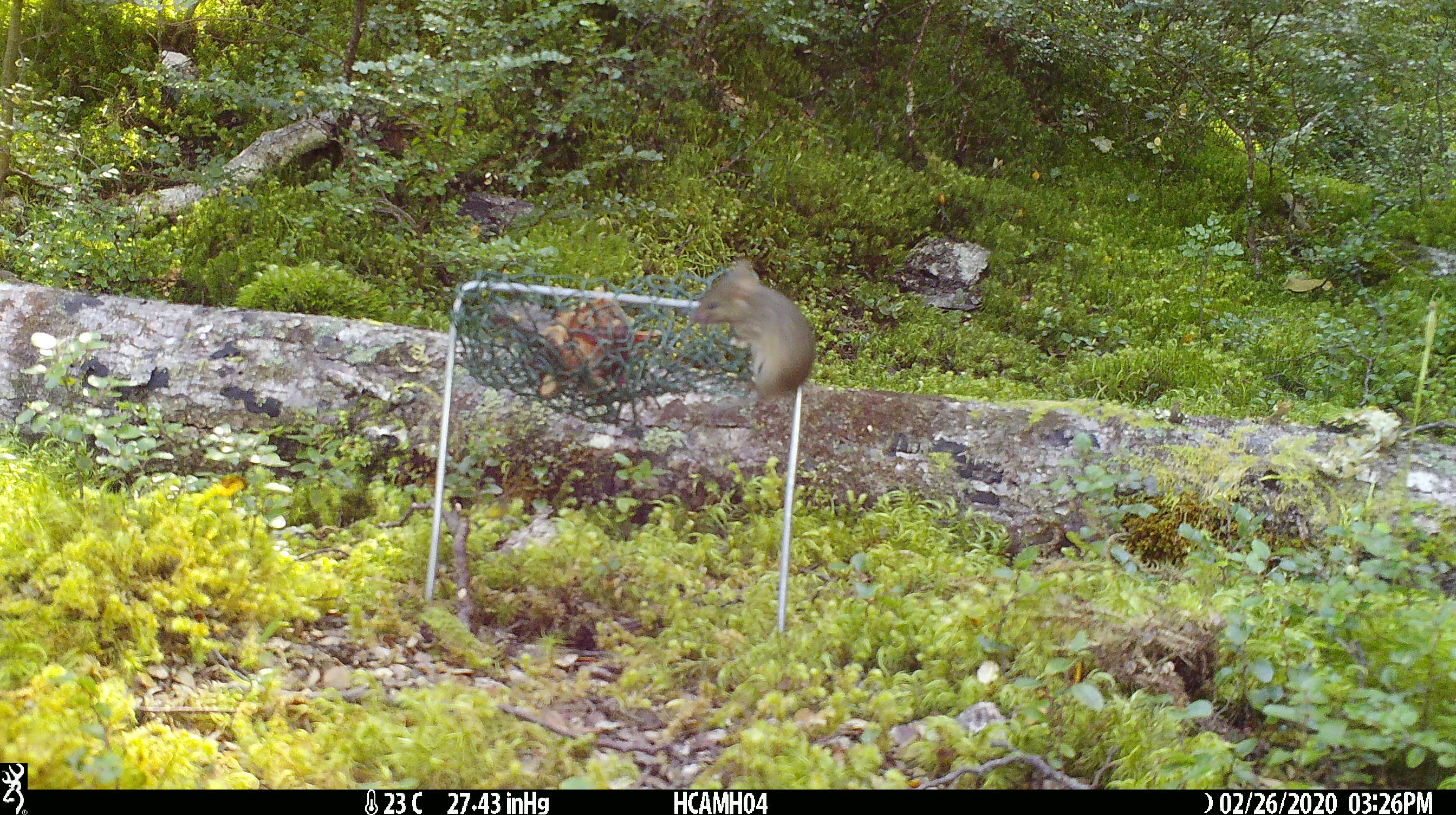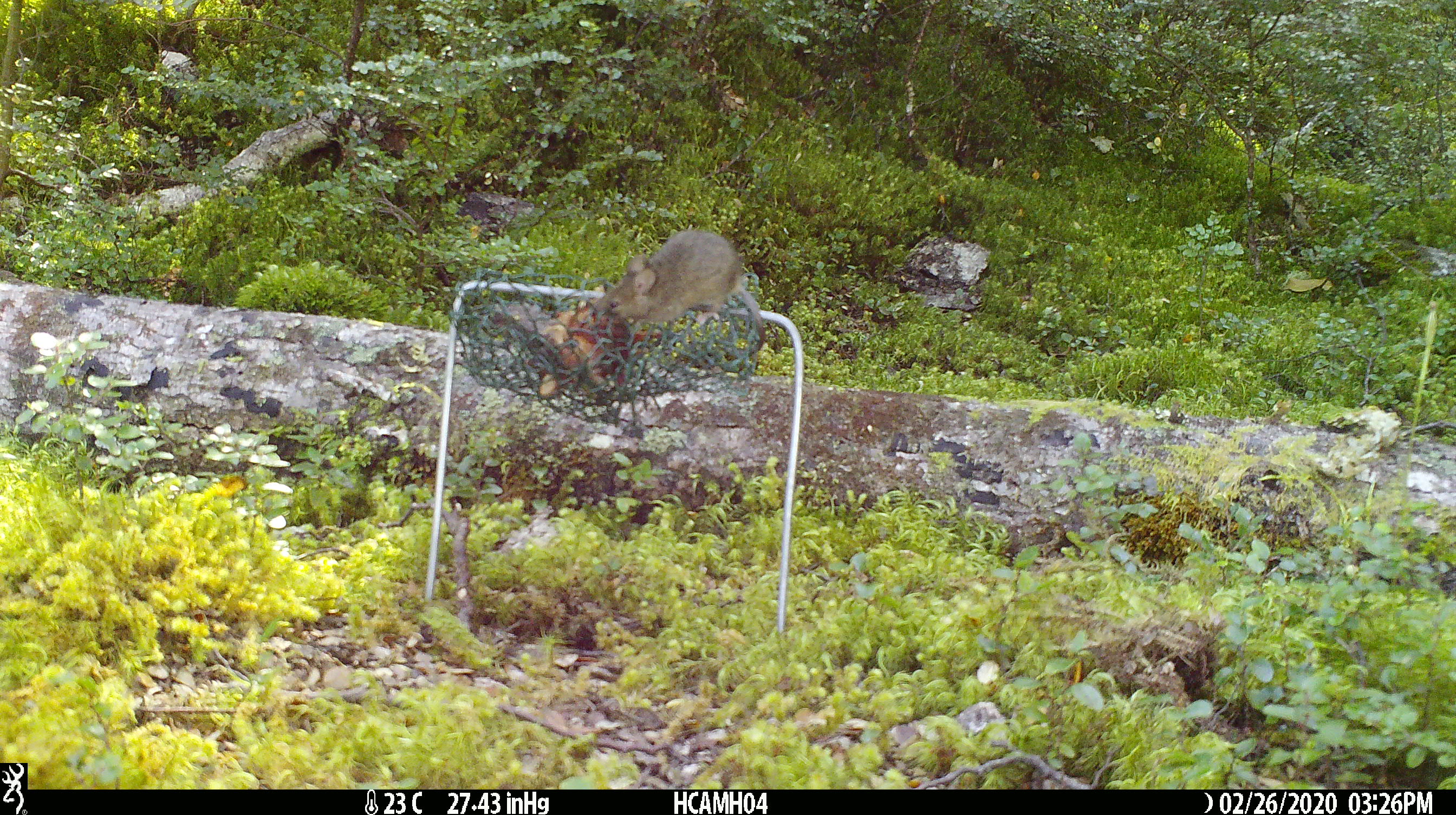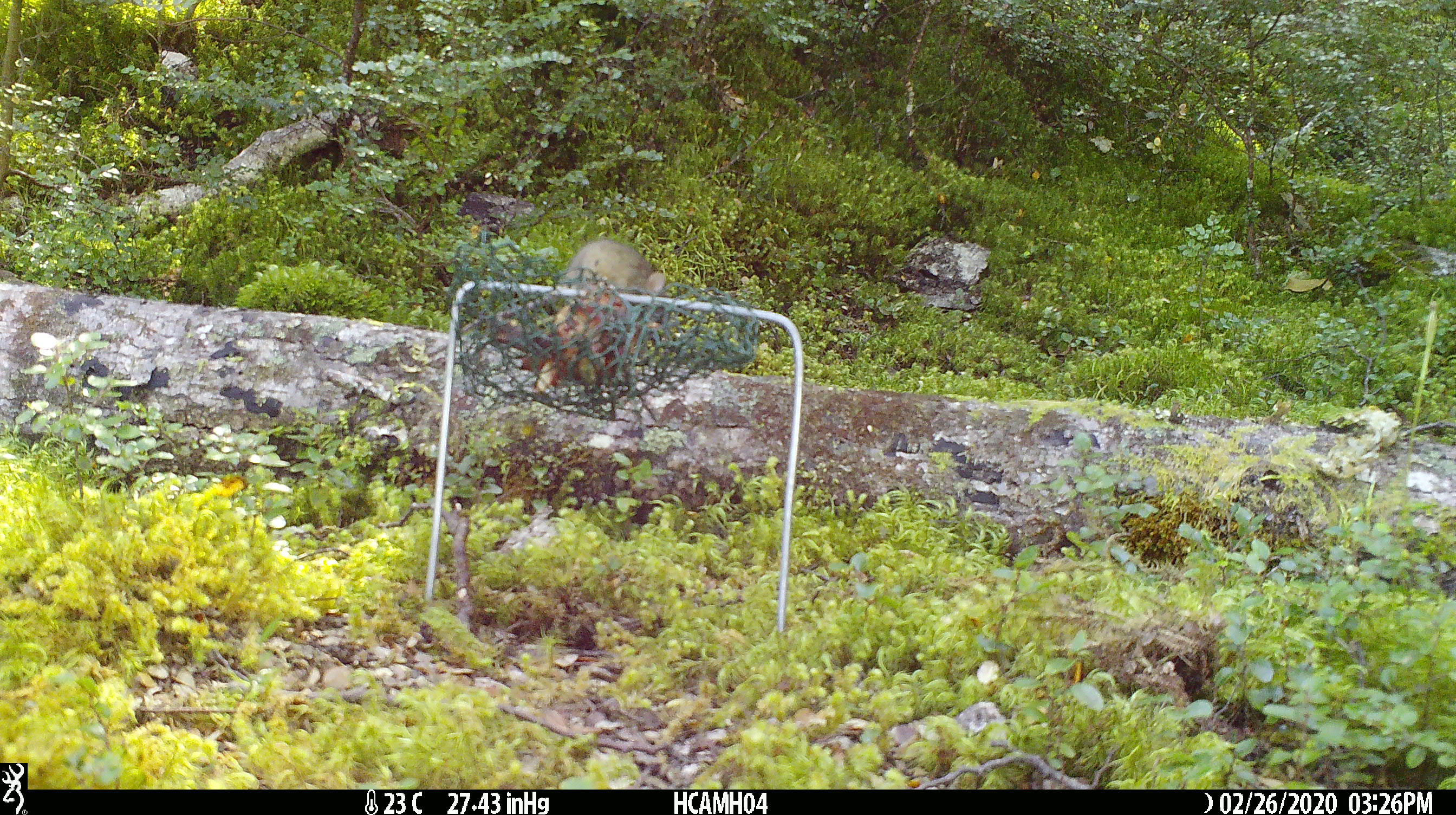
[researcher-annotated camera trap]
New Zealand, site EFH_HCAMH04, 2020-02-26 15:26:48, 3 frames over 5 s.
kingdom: Animalia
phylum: Chordata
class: Mammalia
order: Rodentia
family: Muridae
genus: Mus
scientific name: Mus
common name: mouse